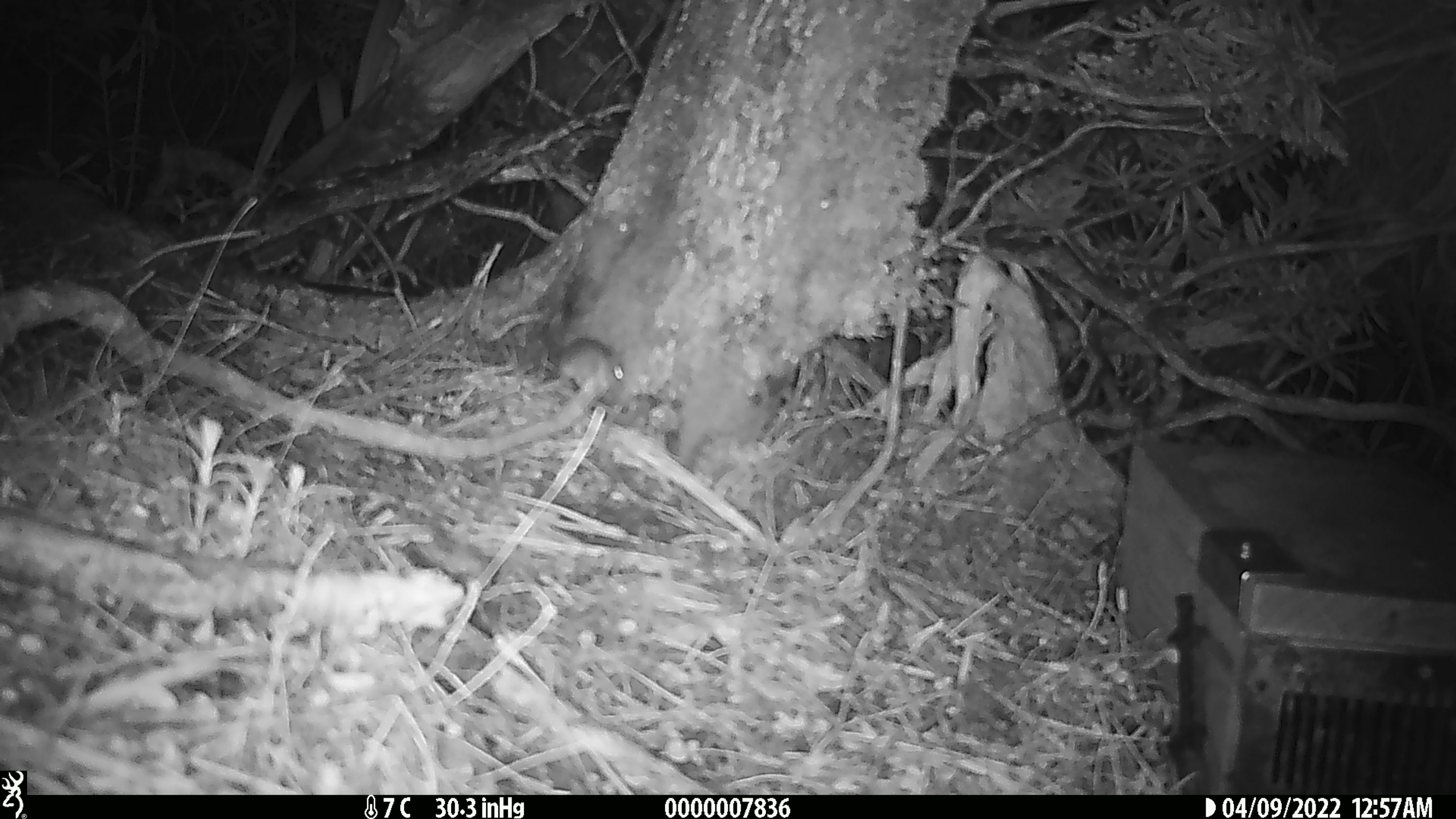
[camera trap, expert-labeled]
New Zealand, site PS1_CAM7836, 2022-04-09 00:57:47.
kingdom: Animalia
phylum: Chordata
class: Mammalia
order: Rodentia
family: Muridae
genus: Mus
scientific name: Mus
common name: mouse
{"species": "mouse (Mus)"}